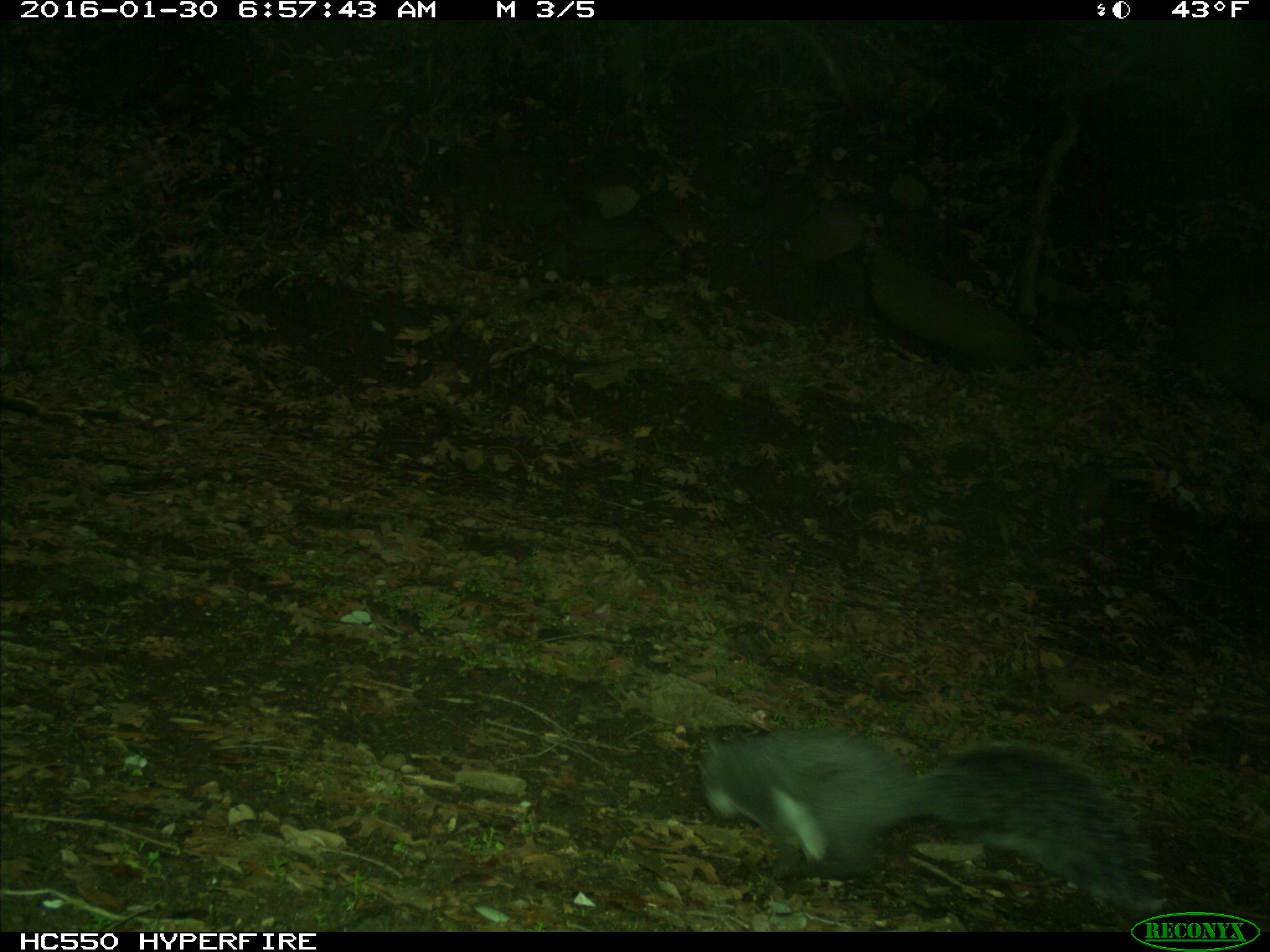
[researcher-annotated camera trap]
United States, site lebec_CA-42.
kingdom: Animalia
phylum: Chordata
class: Mammalia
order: Rodentia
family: Sciuridae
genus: Sciurus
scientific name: Sciurus carolinensis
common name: eastern gray squirrel